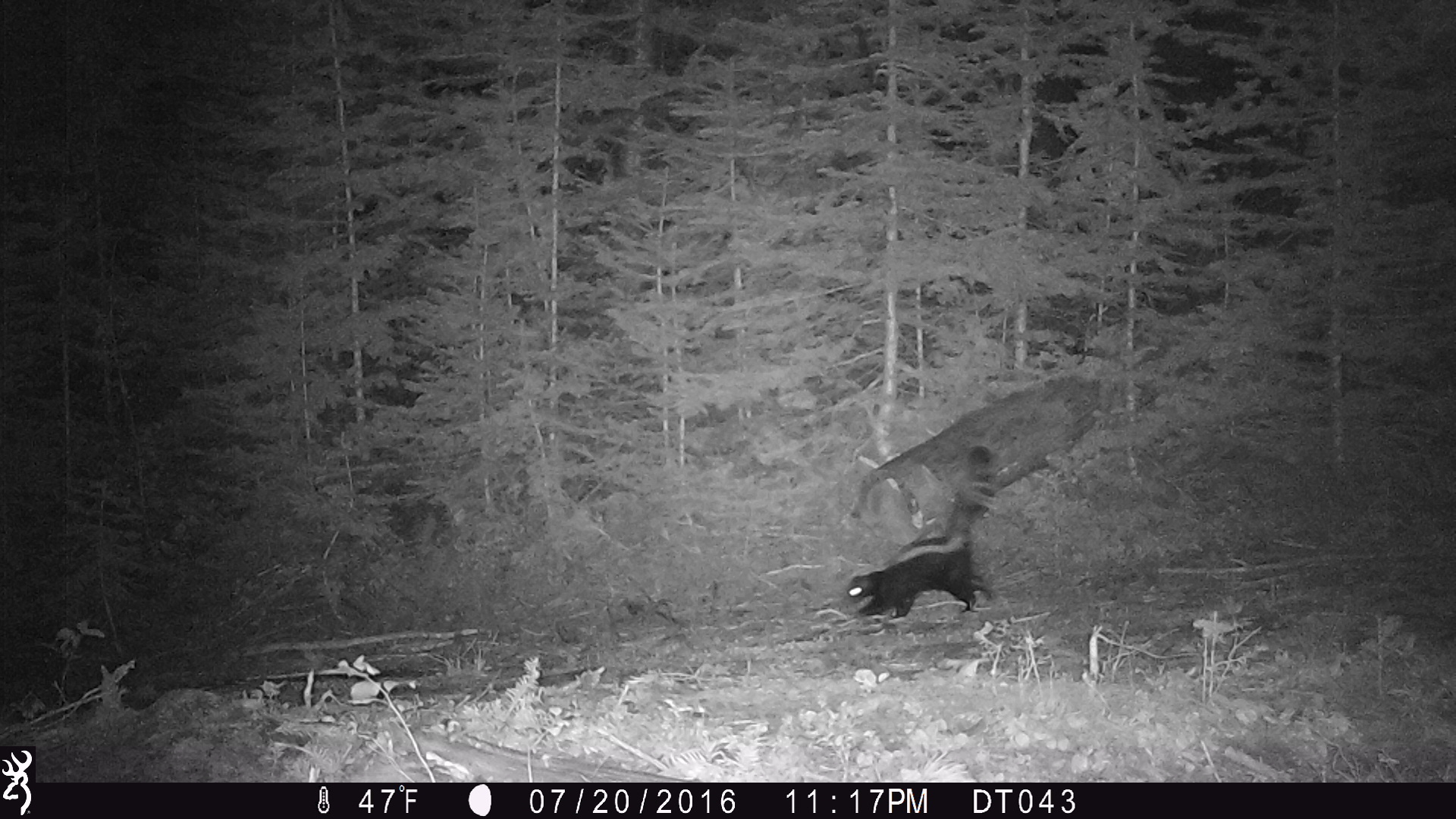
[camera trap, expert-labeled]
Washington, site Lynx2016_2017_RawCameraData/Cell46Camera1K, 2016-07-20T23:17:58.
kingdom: Animalia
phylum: Chordata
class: Mammalia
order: Carnivora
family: Mephitidae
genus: Mephitis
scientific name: Mephitis mephitis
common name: striped skunk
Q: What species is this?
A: Mephitis mephitis (striped skunk).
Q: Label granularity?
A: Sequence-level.